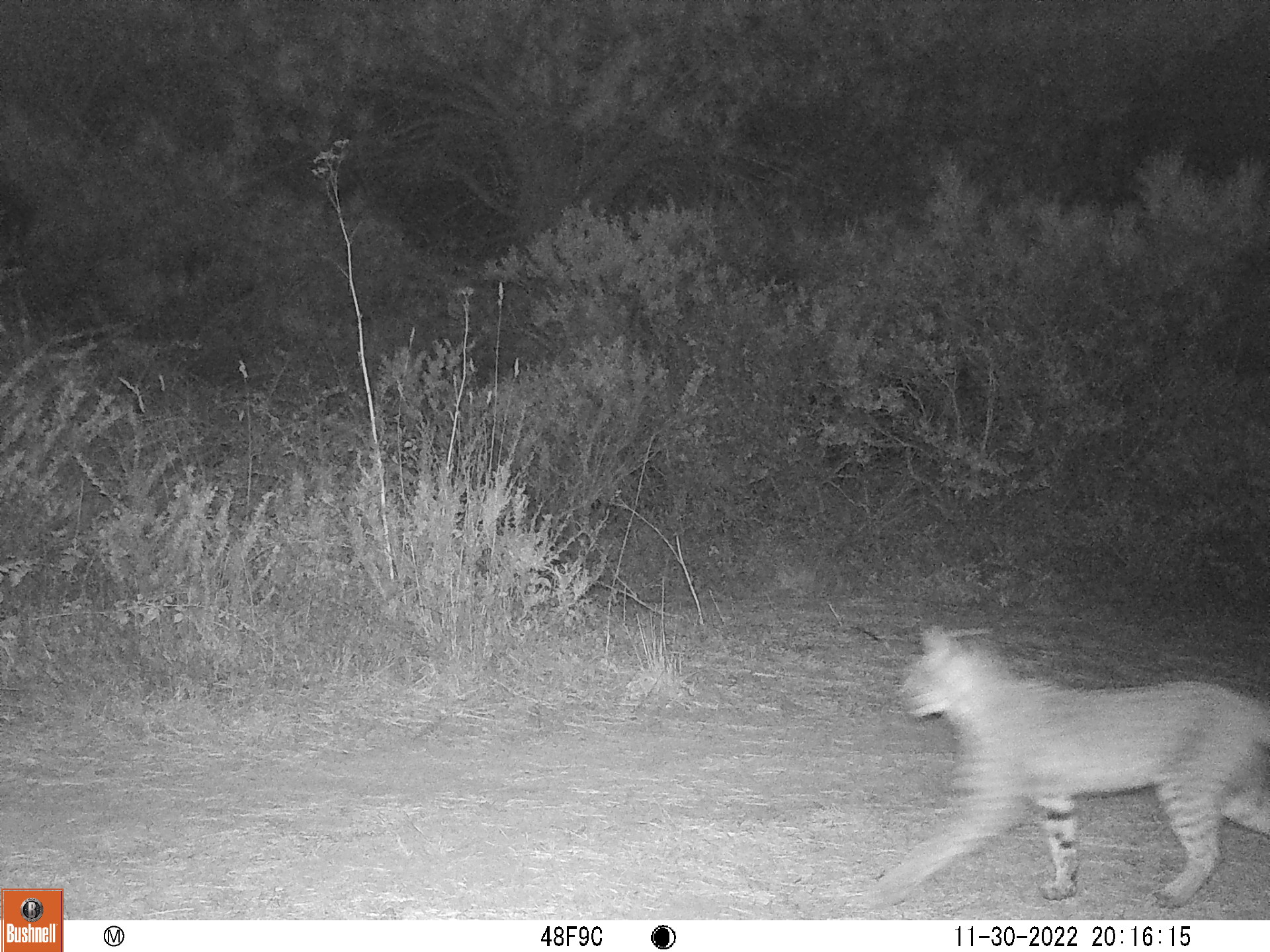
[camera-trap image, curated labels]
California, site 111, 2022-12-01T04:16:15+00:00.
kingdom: Animalia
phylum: Chordata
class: Mammalia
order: Carnivora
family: Felidae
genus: Lynx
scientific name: Lynx rufus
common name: bobcat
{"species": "bobcat (Lynx rufus)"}